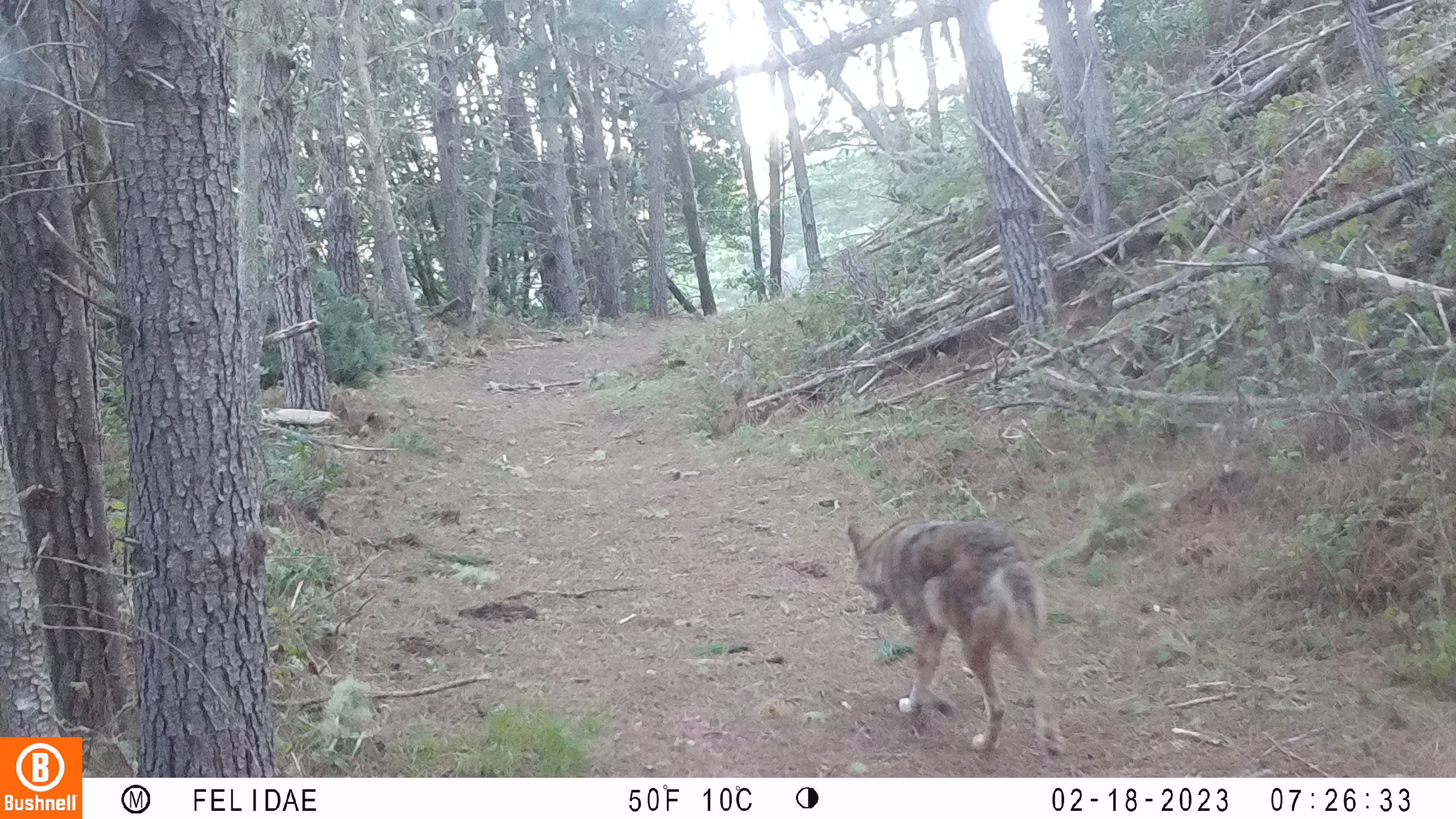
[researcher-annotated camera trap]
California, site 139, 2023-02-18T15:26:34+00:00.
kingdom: Animalia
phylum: Chordata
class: Mammalia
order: Carnivora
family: Canidae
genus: Canis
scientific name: Canis latrans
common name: coyote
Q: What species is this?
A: Coyote (Canis latrans).